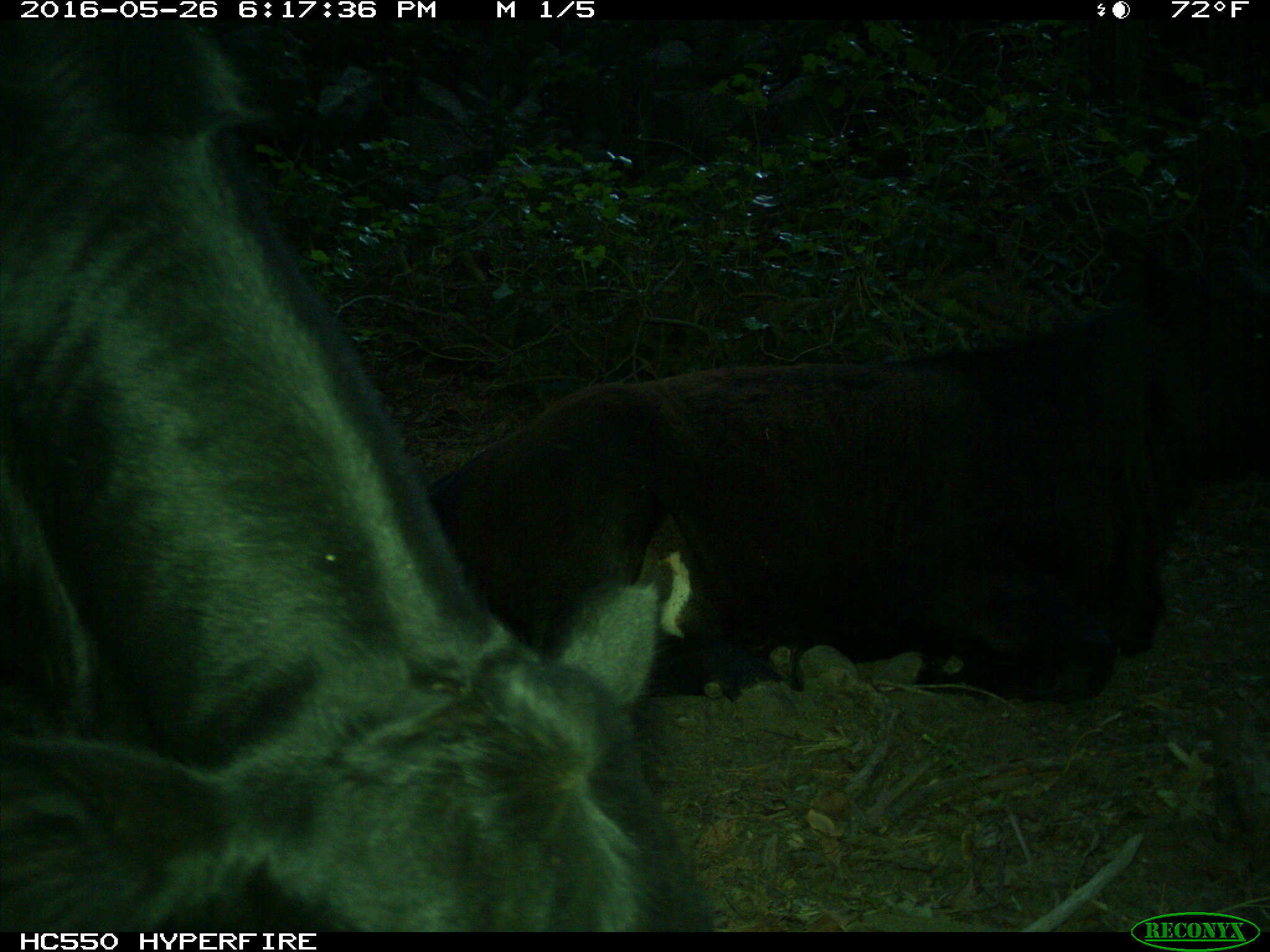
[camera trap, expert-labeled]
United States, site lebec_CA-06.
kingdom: Animalia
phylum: Chordata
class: Mammalia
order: Artiodactyla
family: Bovidae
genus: Bos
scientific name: Bos taurus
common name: domestic cow